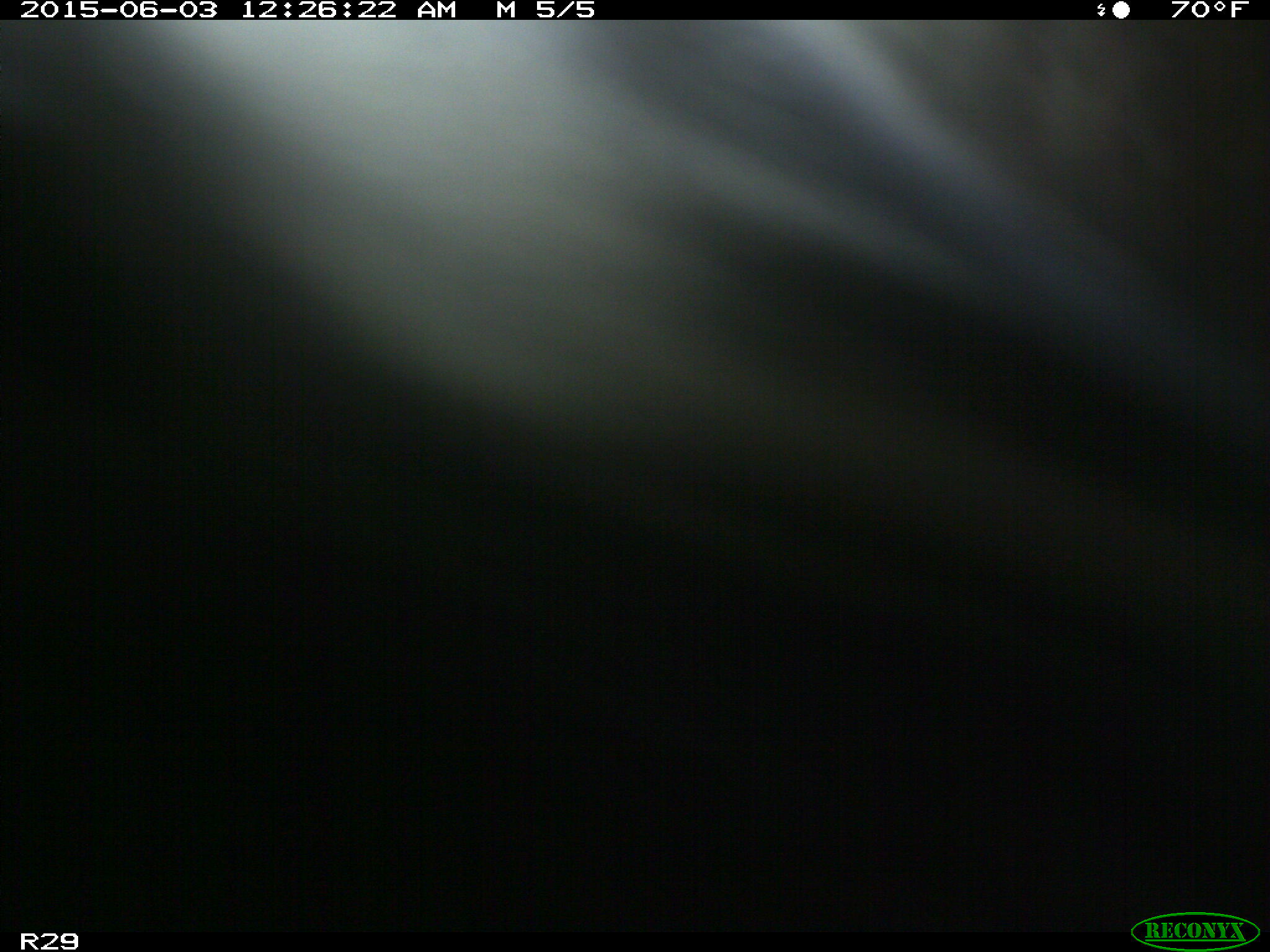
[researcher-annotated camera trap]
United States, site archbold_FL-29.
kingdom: Animalia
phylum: Chordata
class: Mammalia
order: Artiodactyla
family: Bovidae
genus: Bos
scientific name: Bos taurus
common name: domestic cow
Bos taurus (domestic cow).